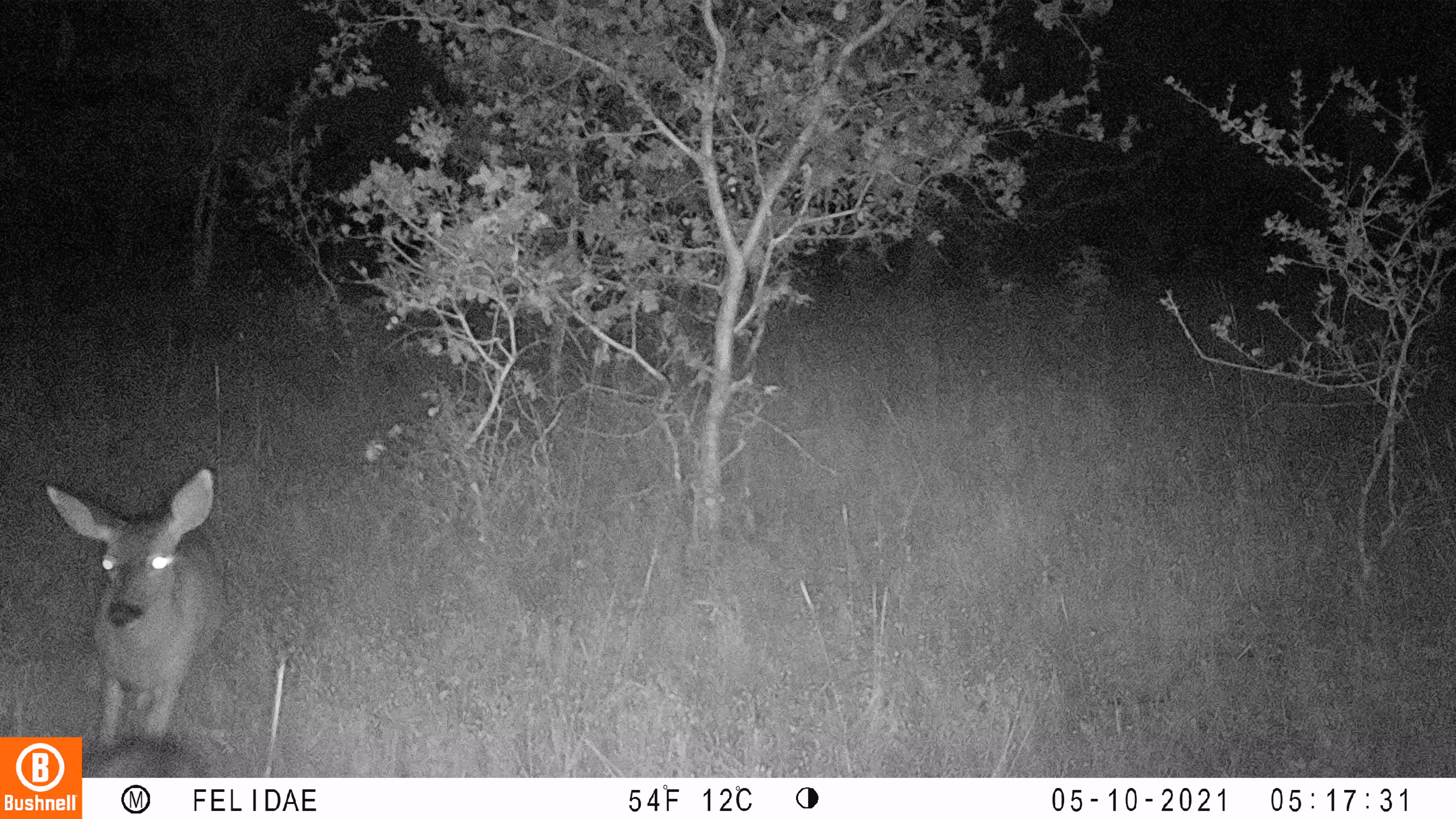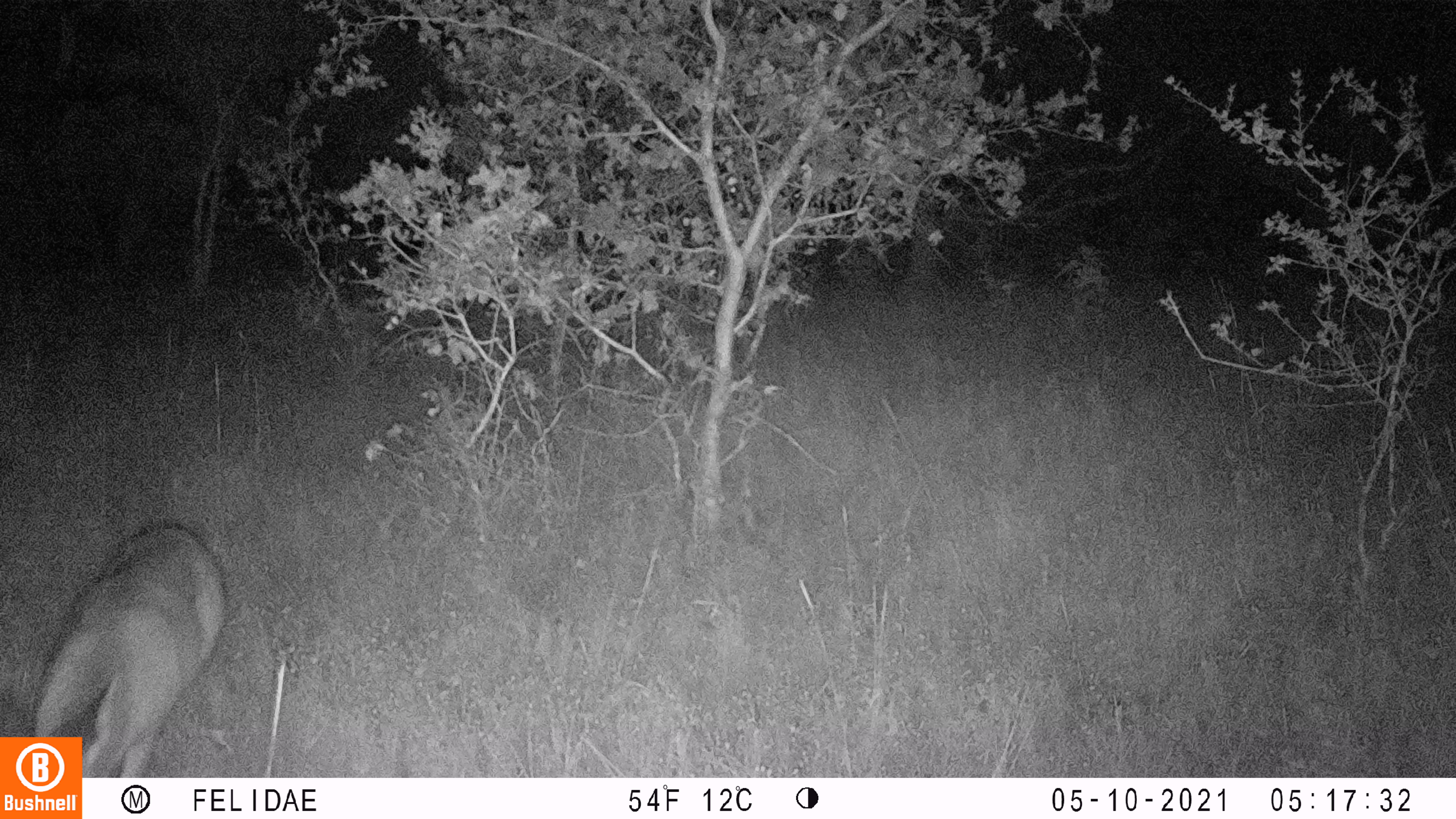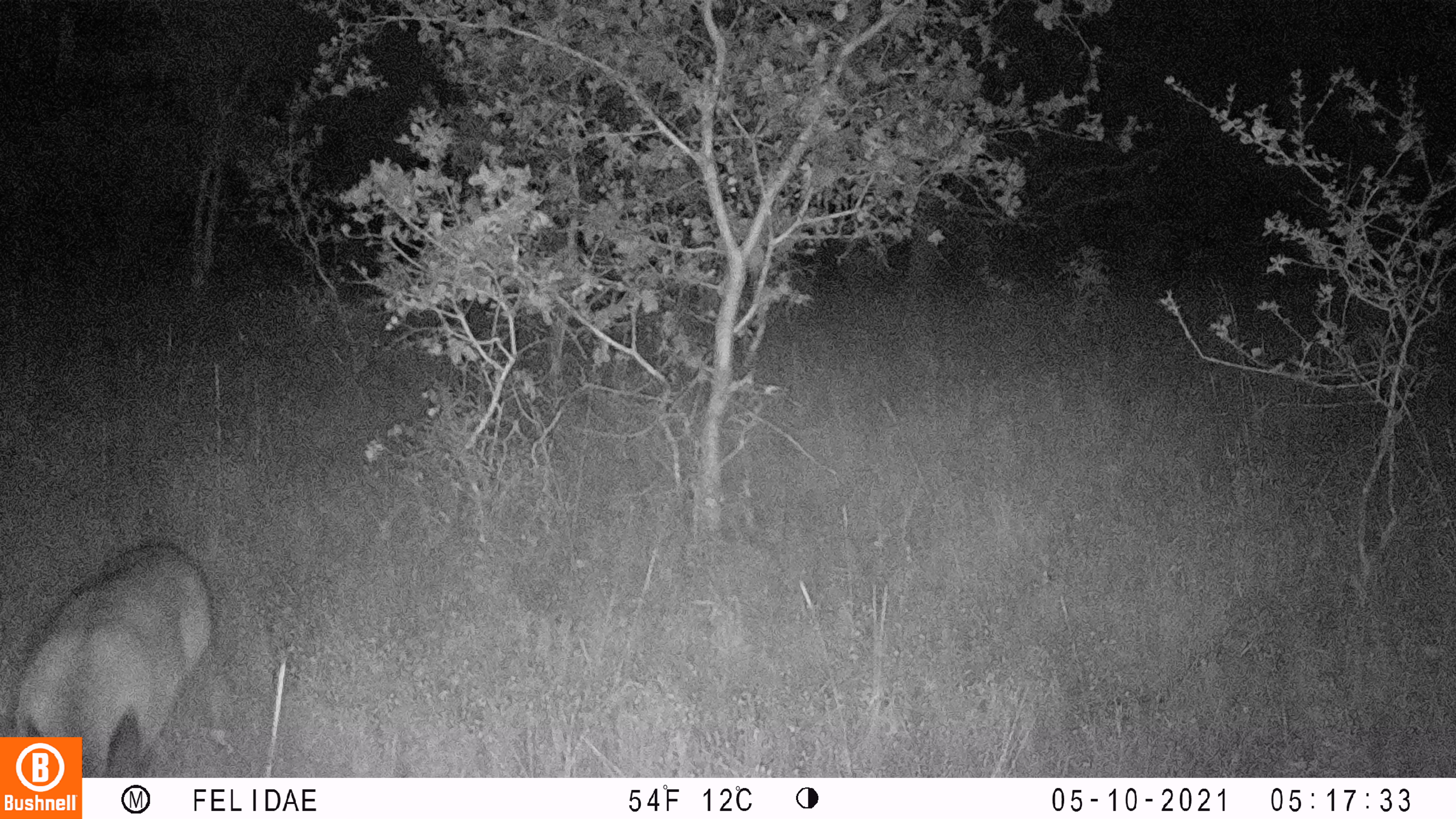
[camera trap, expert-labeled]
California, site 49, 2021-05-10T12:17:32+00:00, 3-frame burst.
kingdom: Animalia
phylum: Chordata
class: Mammalia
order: Artiodactyla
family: Cervidae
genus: Odocoileus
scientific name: Odocoileus hemionus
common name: mule deer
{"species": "mule deer (Odocoileus hemionus)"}